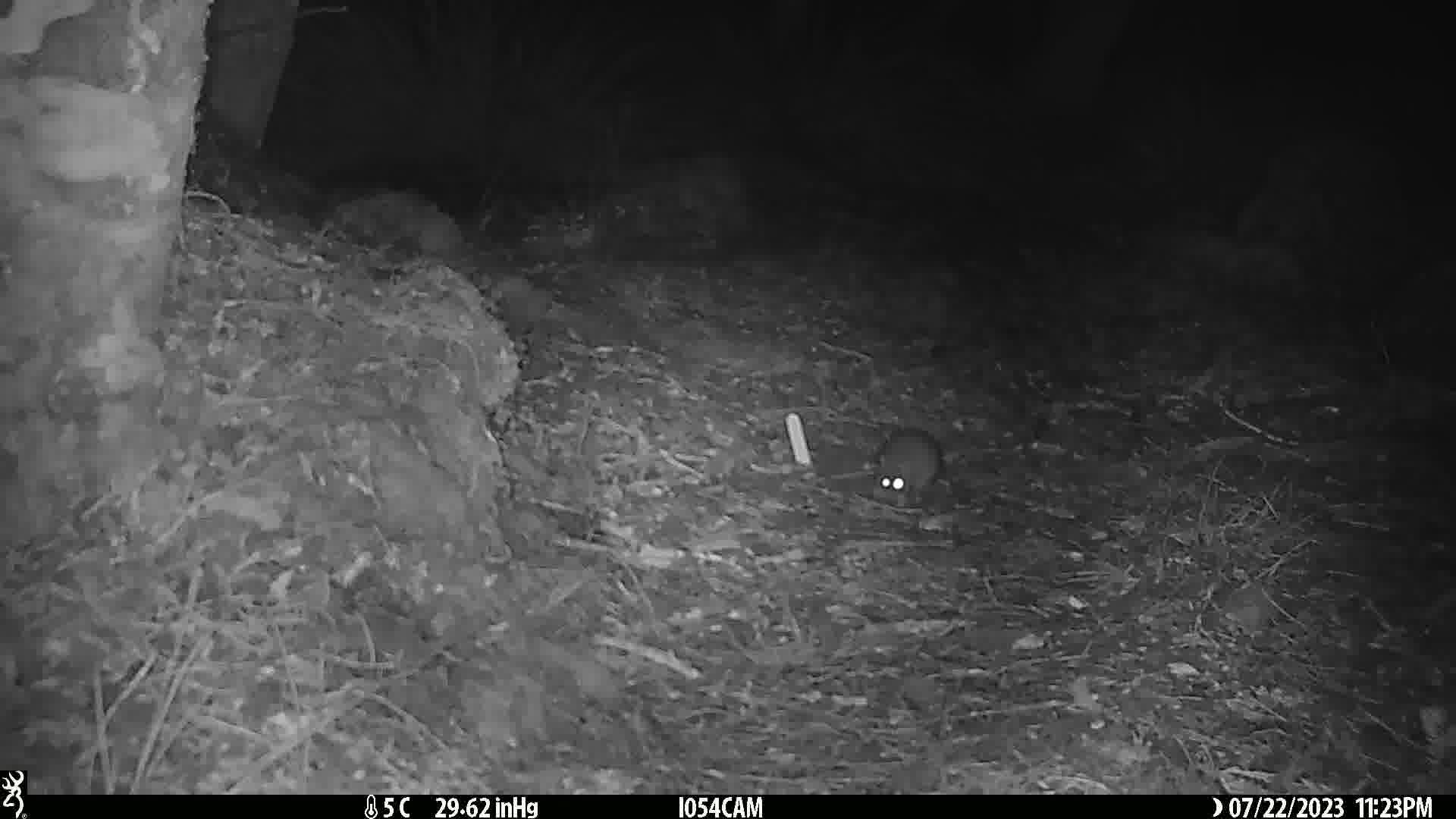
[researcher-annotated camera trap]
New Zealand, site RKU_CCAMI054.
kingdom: Animalia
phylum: Chordata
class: Mammalia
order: Rodentia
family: Muridae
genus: Rattus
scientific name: Rattus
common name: rat